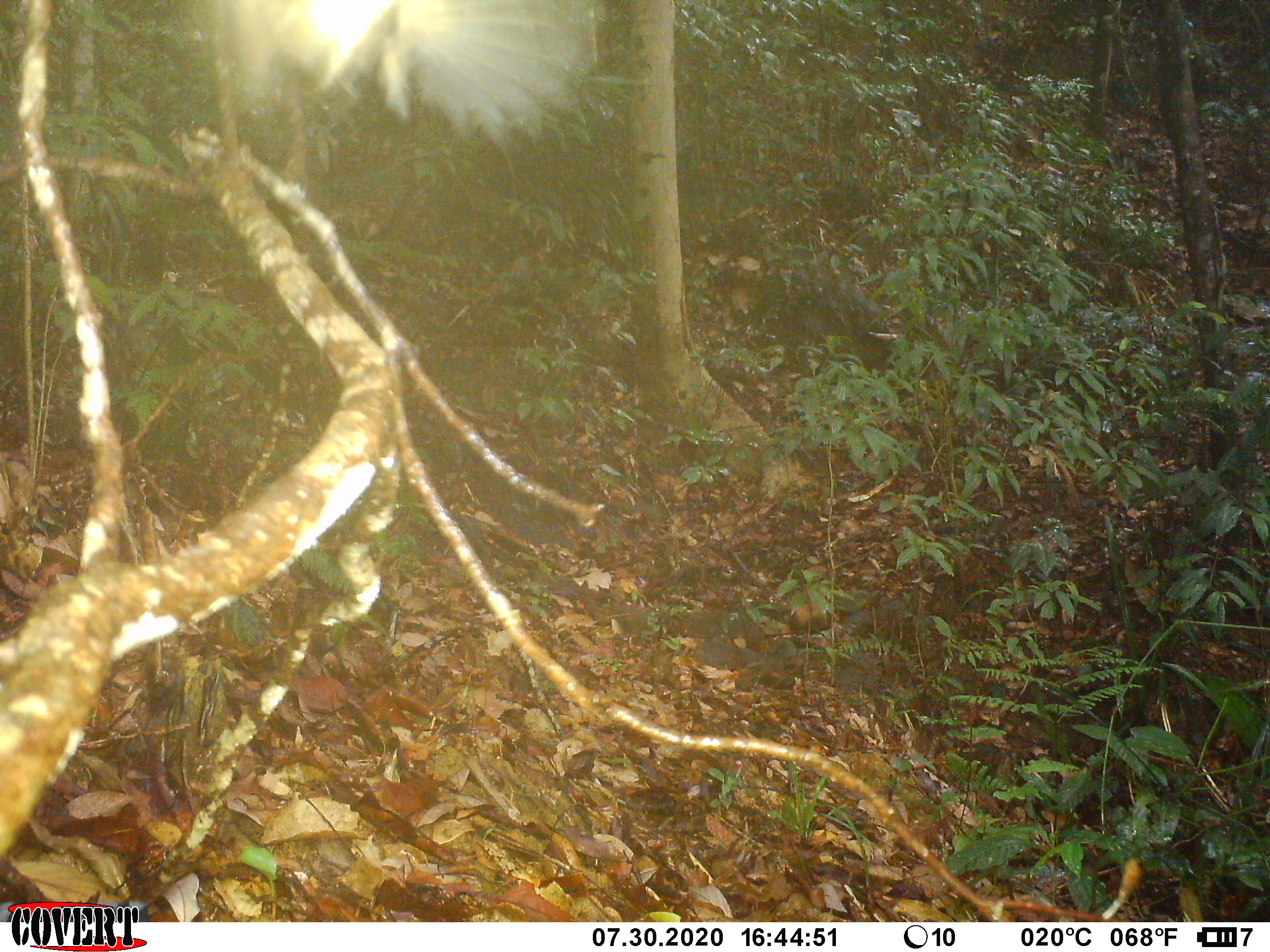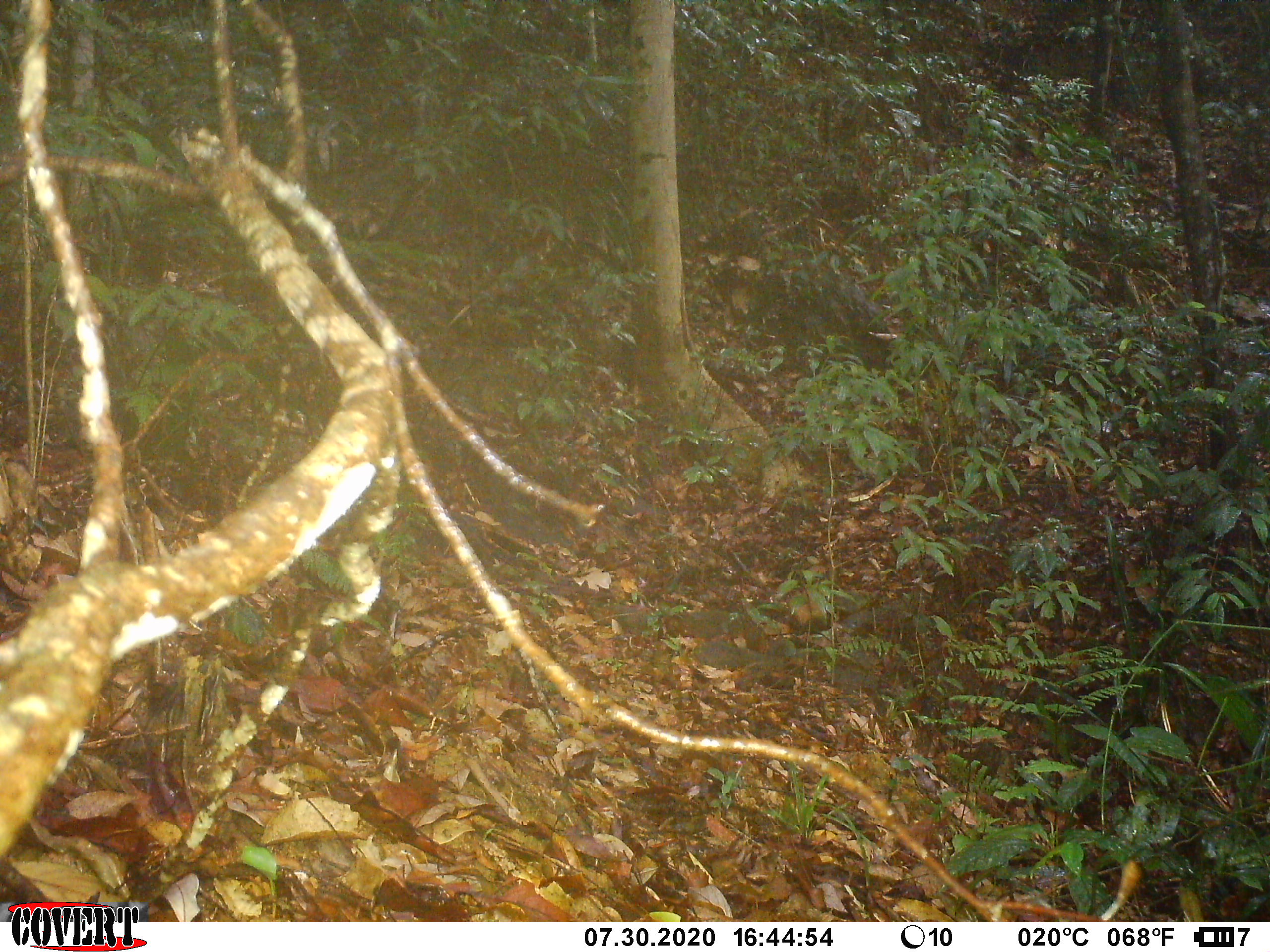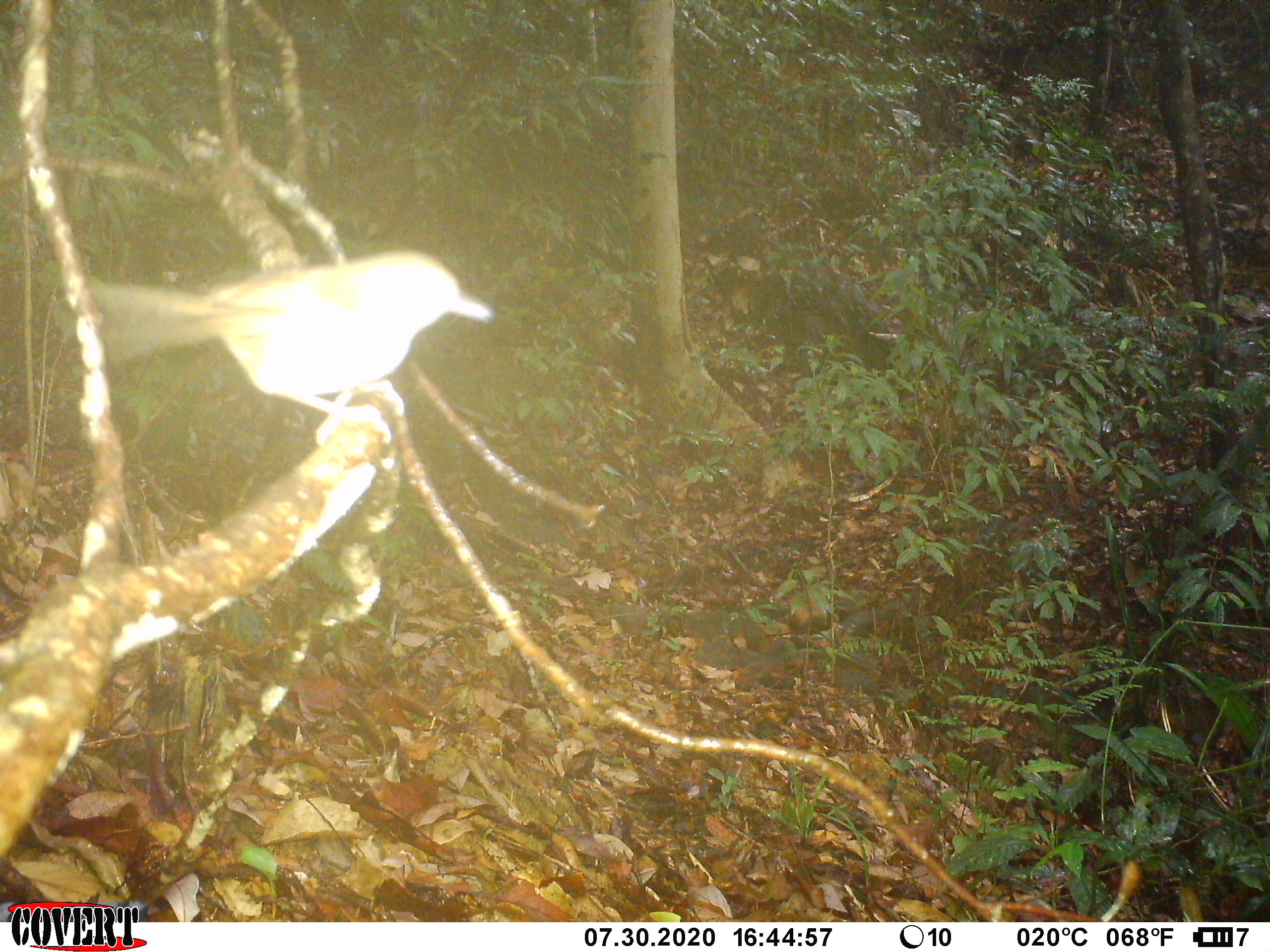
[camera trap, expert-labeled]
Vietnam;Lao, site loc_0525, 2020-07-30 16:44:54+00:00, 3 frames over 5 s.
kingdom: Animalia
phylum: Chordata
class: Aves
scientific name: Aves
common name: bird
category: unidentified bird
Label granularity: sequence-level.